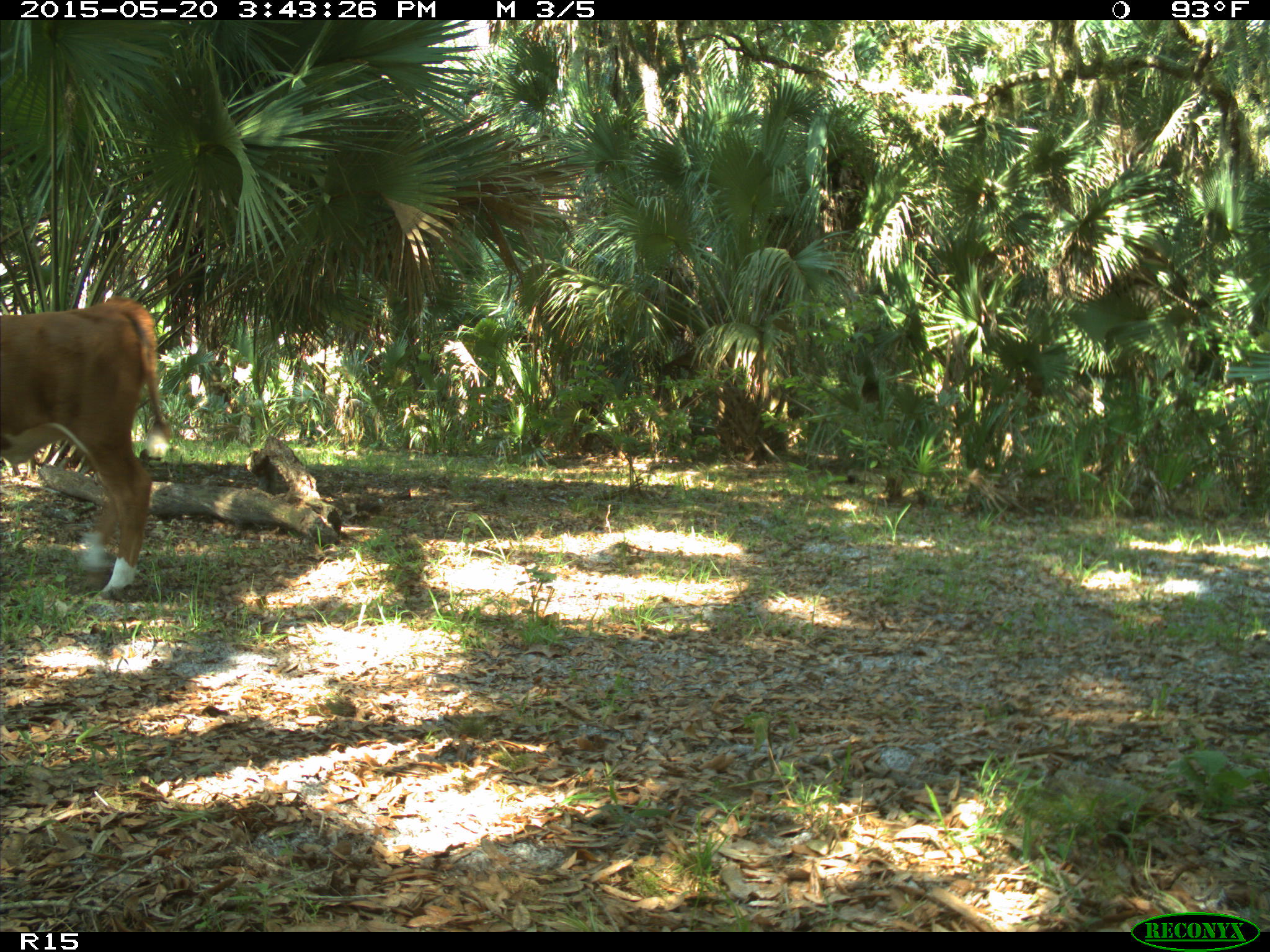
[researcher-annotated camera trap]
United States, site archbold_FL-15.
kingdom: Animalia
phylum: Chordata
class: Mammalia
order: Artiodactyla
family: Bovidae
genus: Bos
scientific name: Bos taurus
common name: domestic cow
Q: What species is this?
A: Bos taurus (domestic cow).